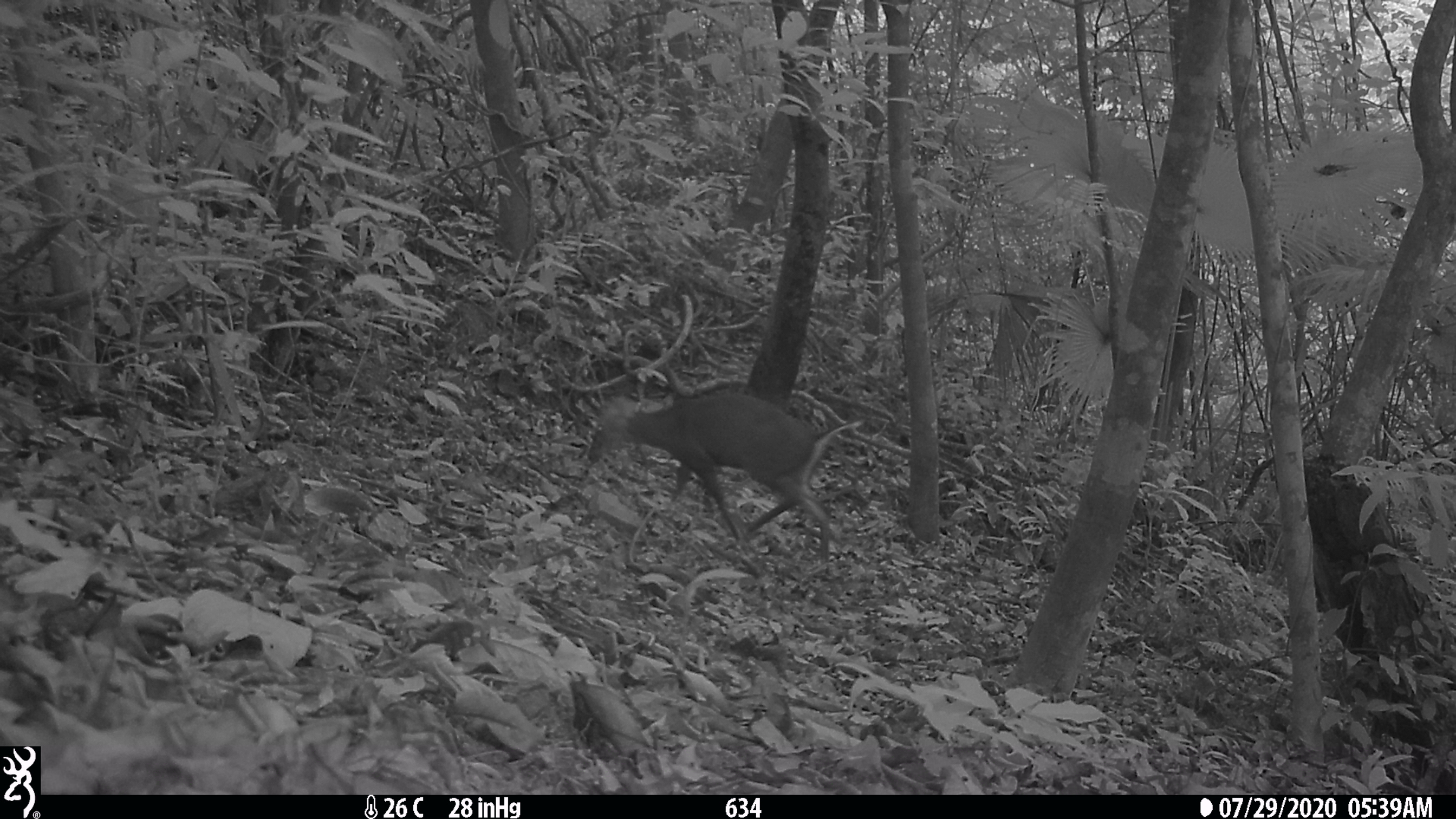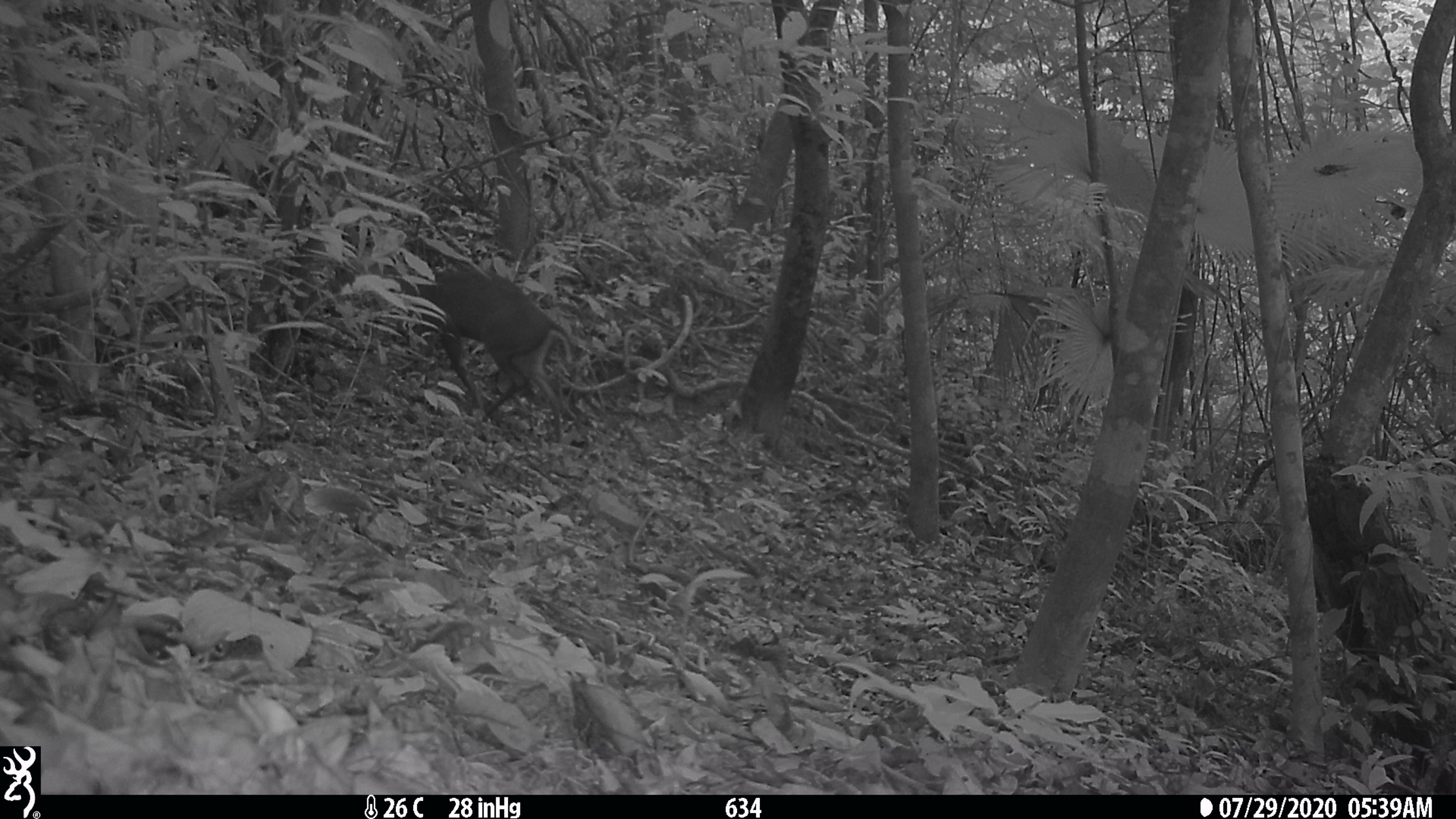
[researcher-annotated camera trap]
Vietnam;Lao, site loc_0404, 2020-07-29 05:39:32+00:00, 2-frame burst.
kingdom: Animalia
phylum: Chordata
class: Mammalia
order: Artiodactyla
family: Cervidae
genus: Muntiacus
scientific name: Muntiacus rooseveltorum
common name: roosevelt's muntjac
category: roosevelts muntjac group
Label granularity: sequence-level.